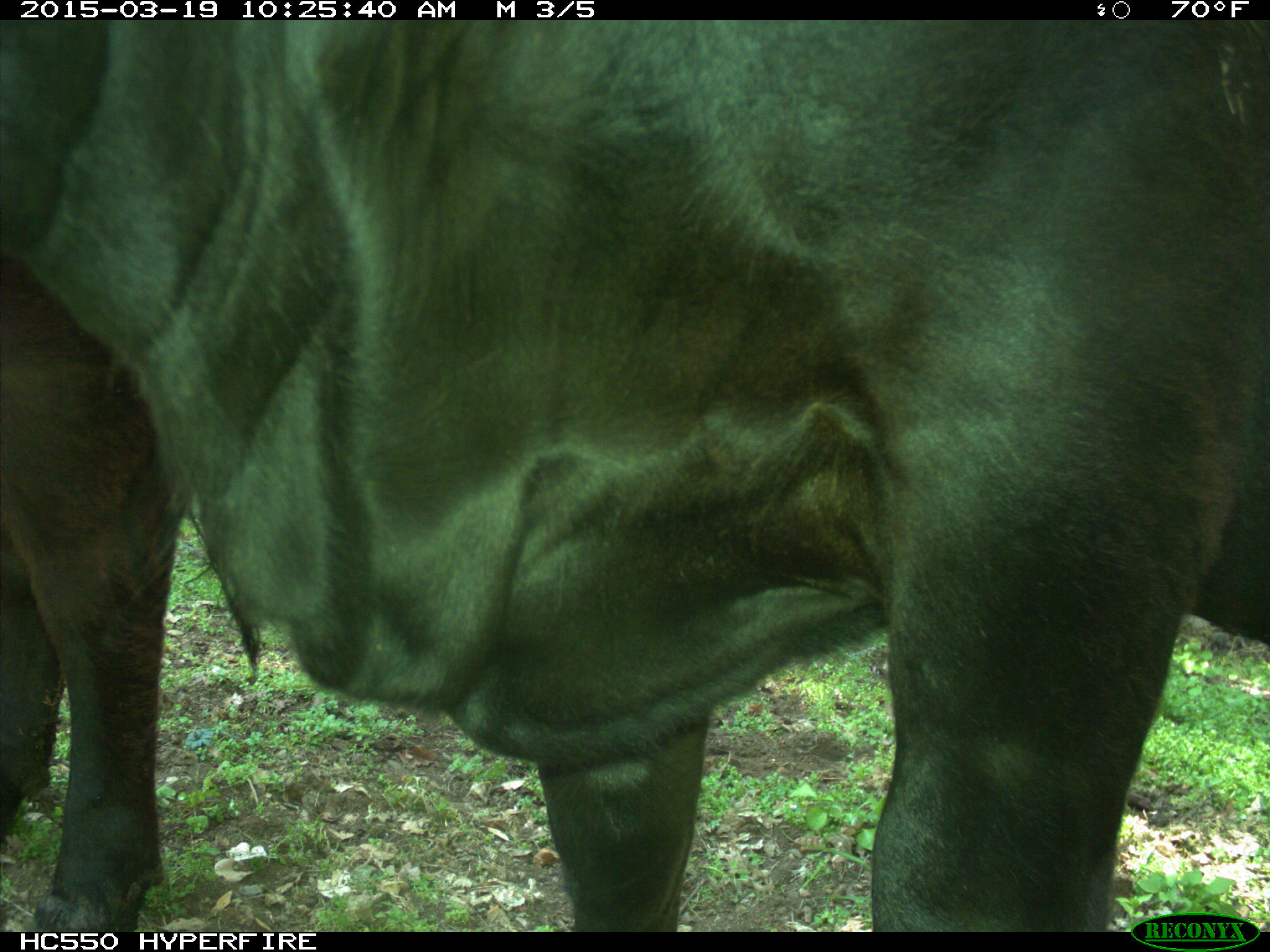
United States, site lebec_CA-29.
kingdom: Animalia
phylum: Chordata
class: Mammalia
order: Artiodactyla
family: Bovidae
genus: Bos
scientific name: Bos taurus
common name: domestic cow